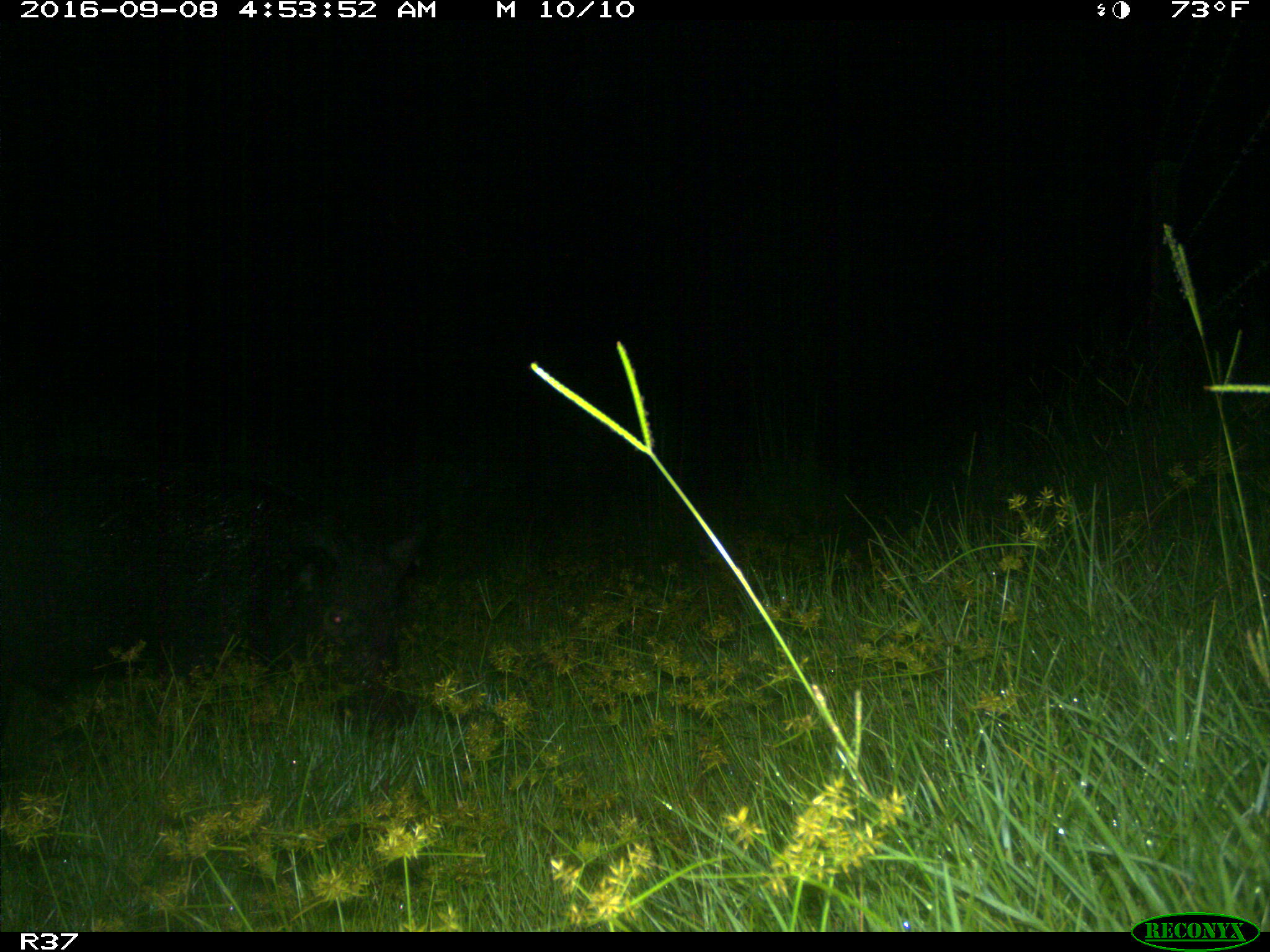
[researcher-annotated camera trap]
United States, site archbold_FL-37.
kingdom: Animalia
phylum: Chordata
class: Mammalia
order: Artiodactyla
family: Suidae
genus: Sus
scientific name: Sus scrofa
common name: wild boar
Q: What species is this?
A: Sus scrofa (wild boar).